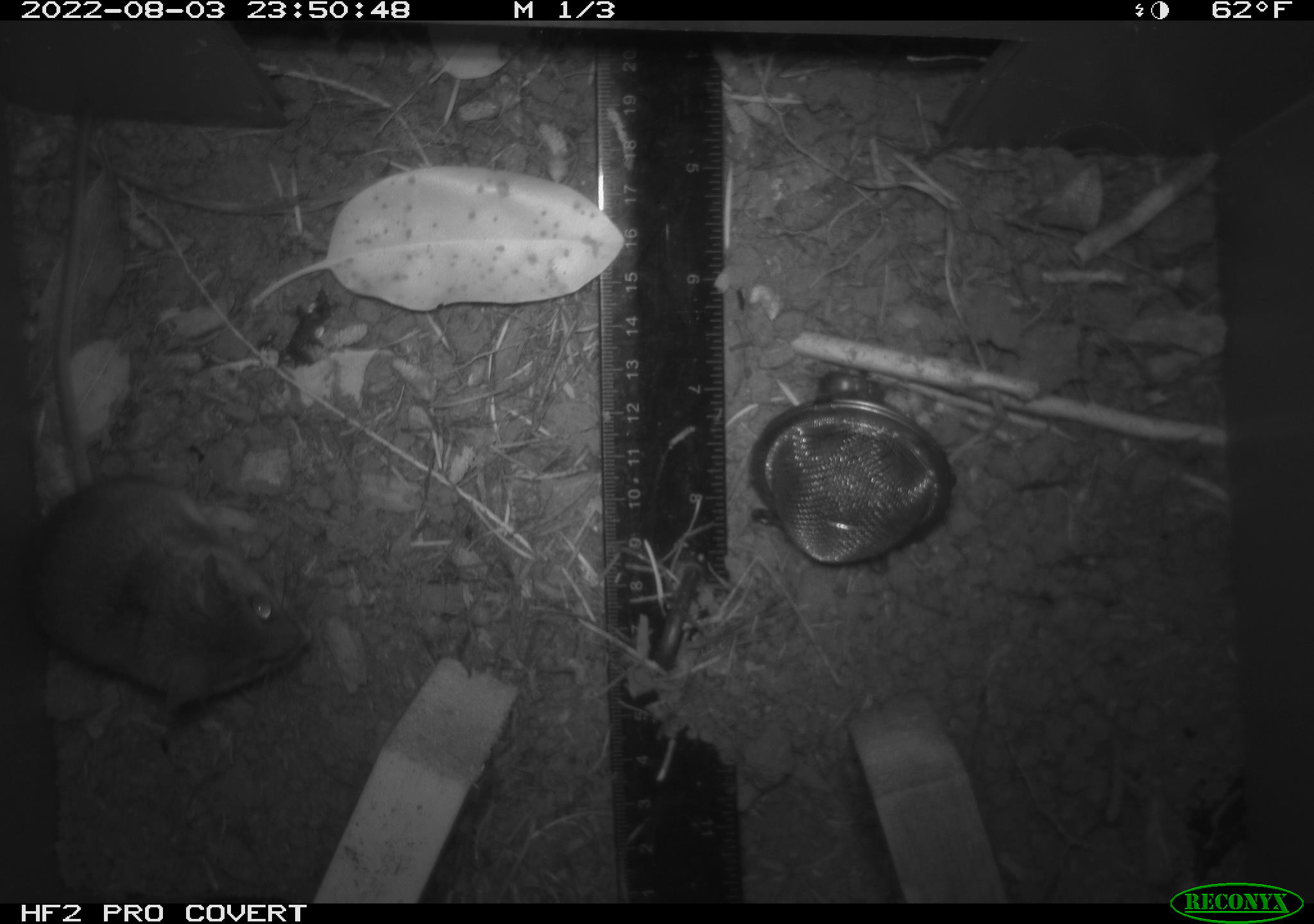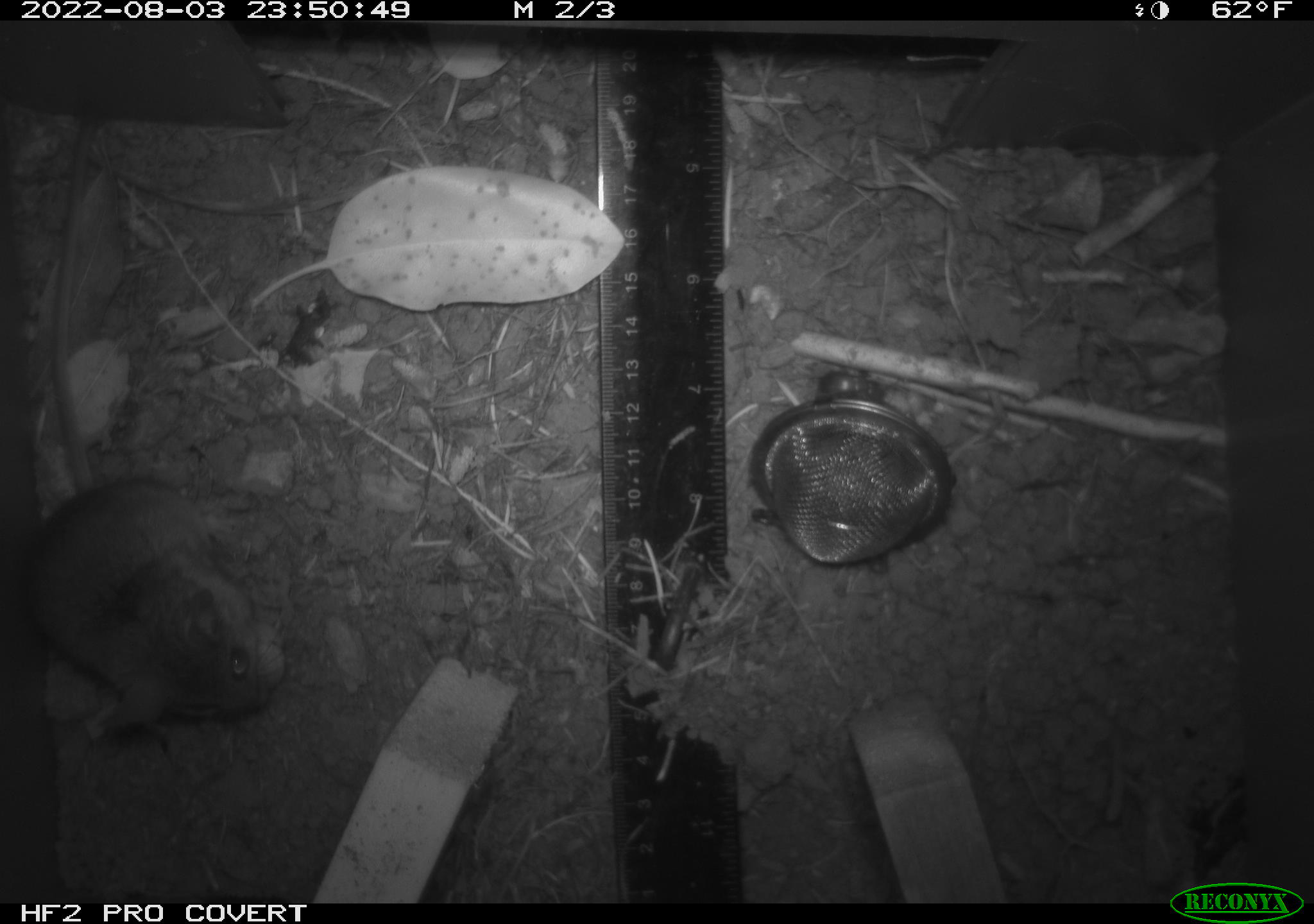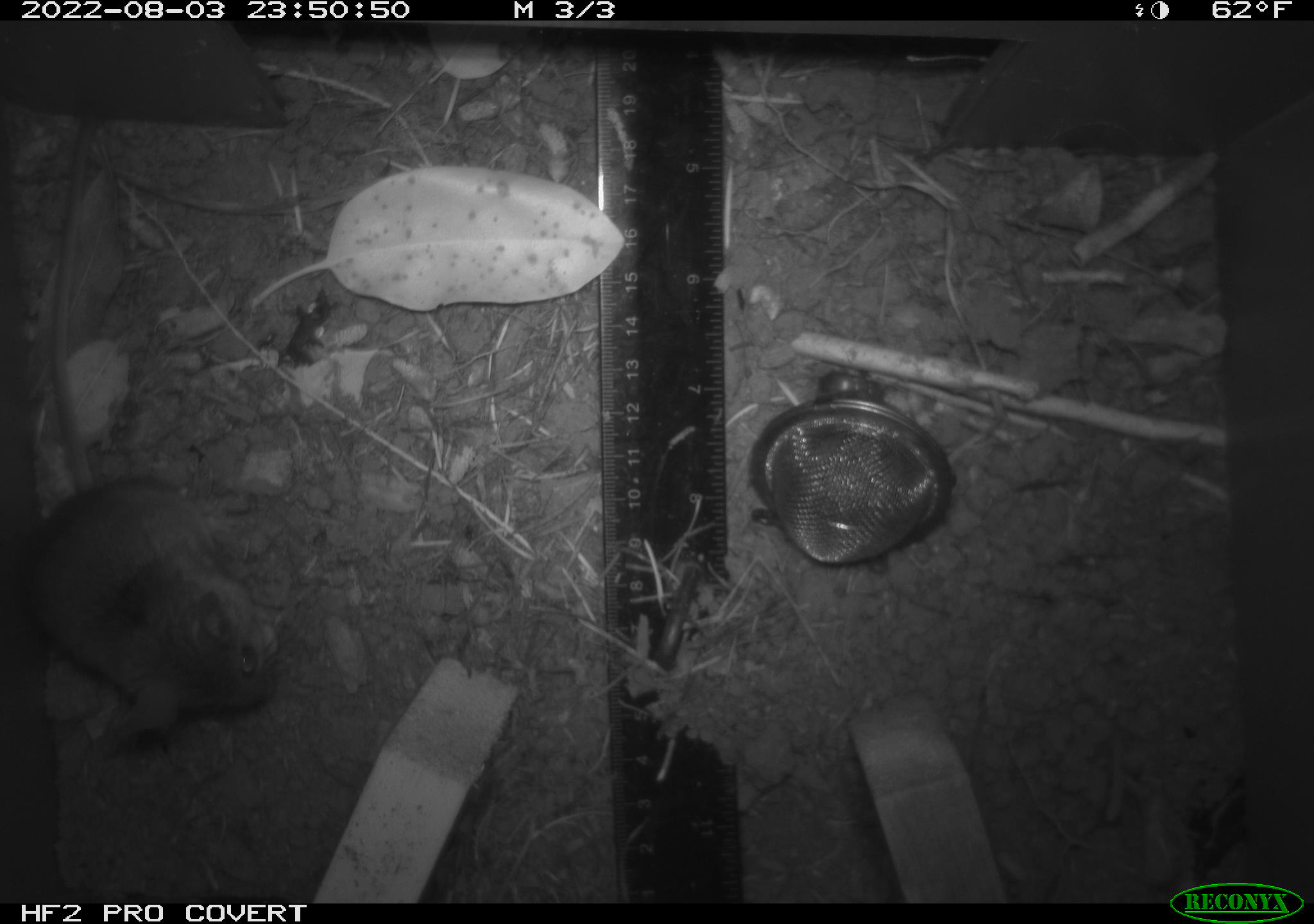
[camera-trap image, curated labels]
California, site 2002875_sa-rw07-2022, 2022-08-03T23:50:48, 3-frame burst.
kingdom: Animalia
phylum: Chordata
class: Mammalia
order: Rodentia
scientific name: Rodentia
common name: mouse species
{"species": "mouse species (Rodentia)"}